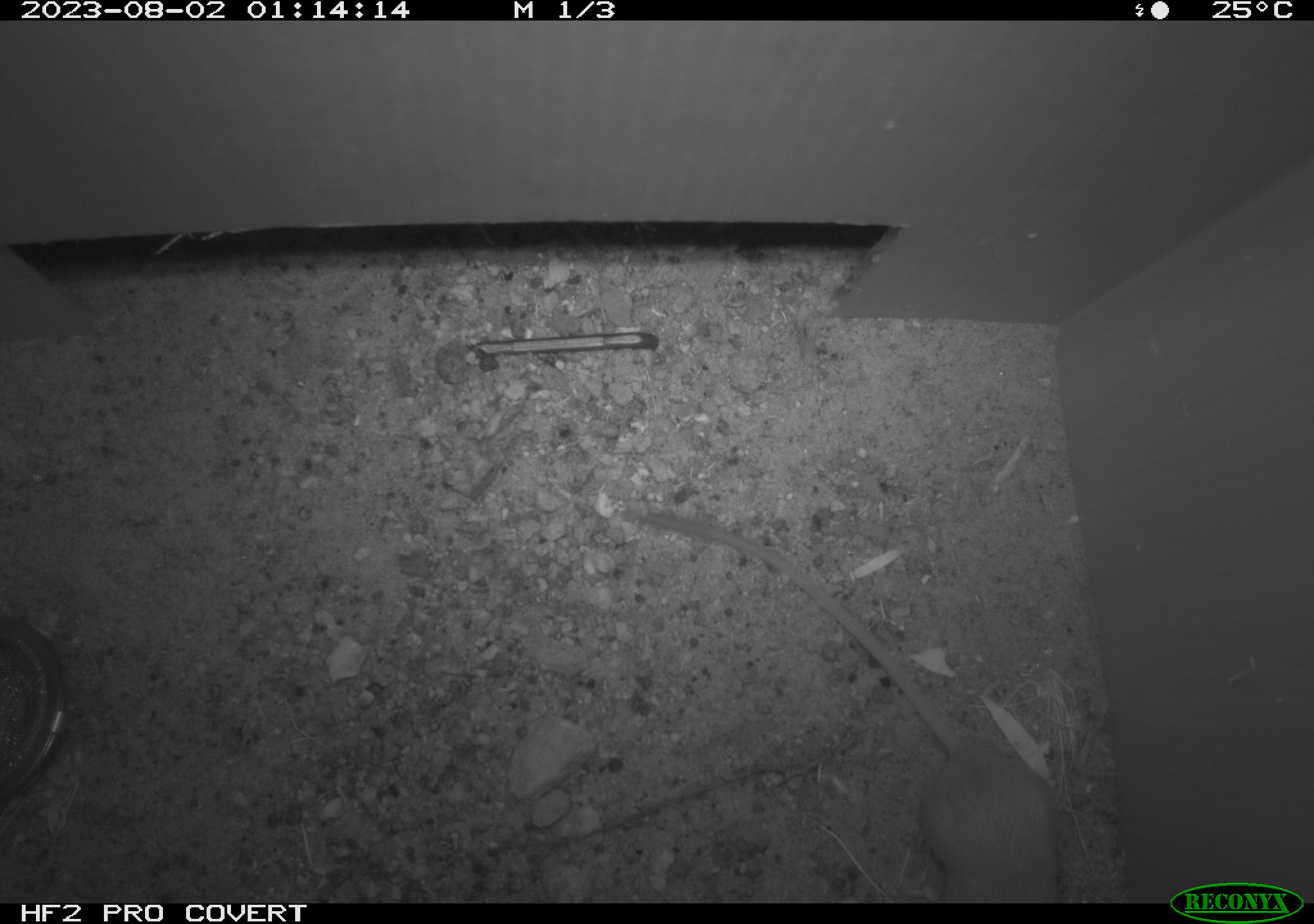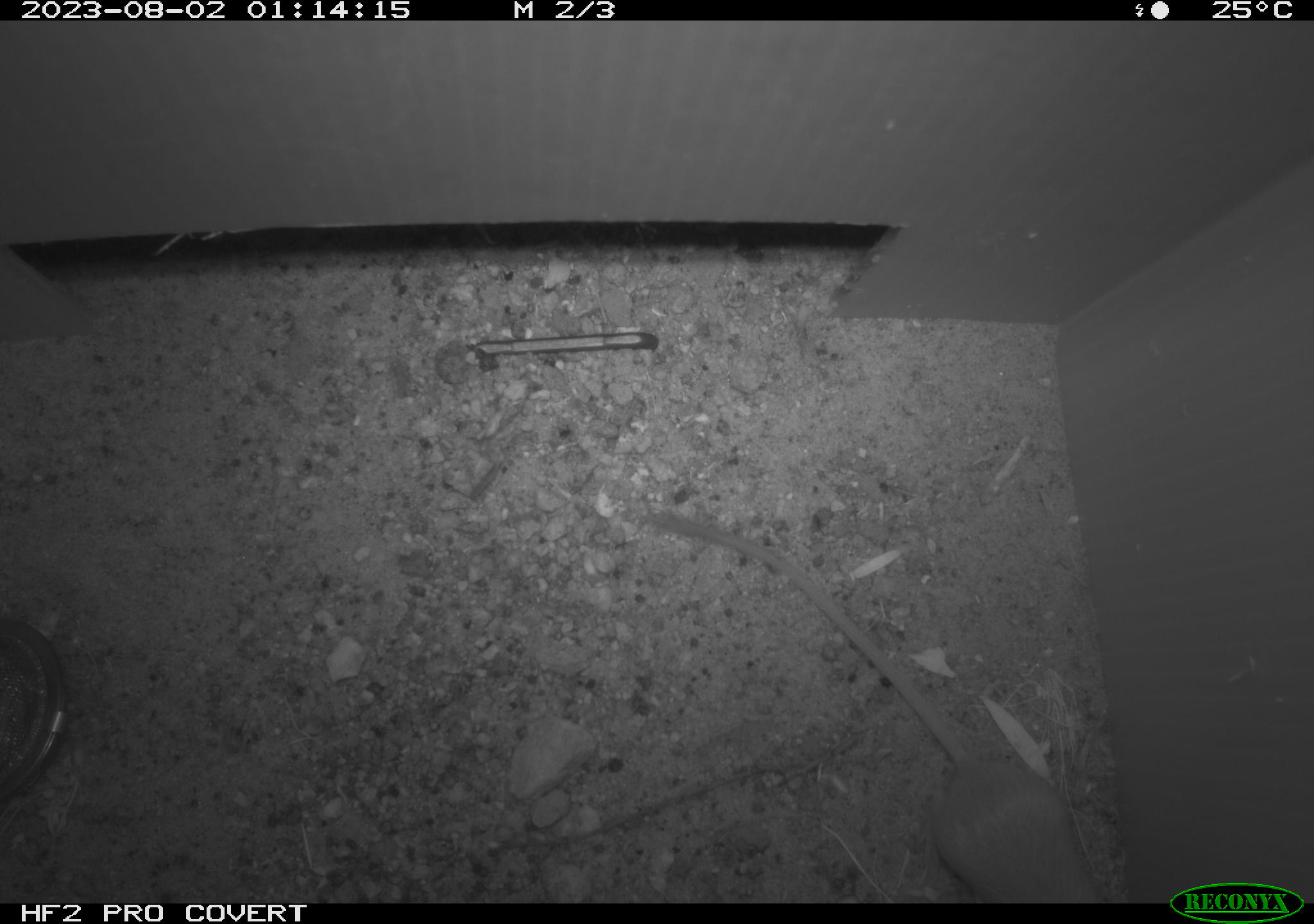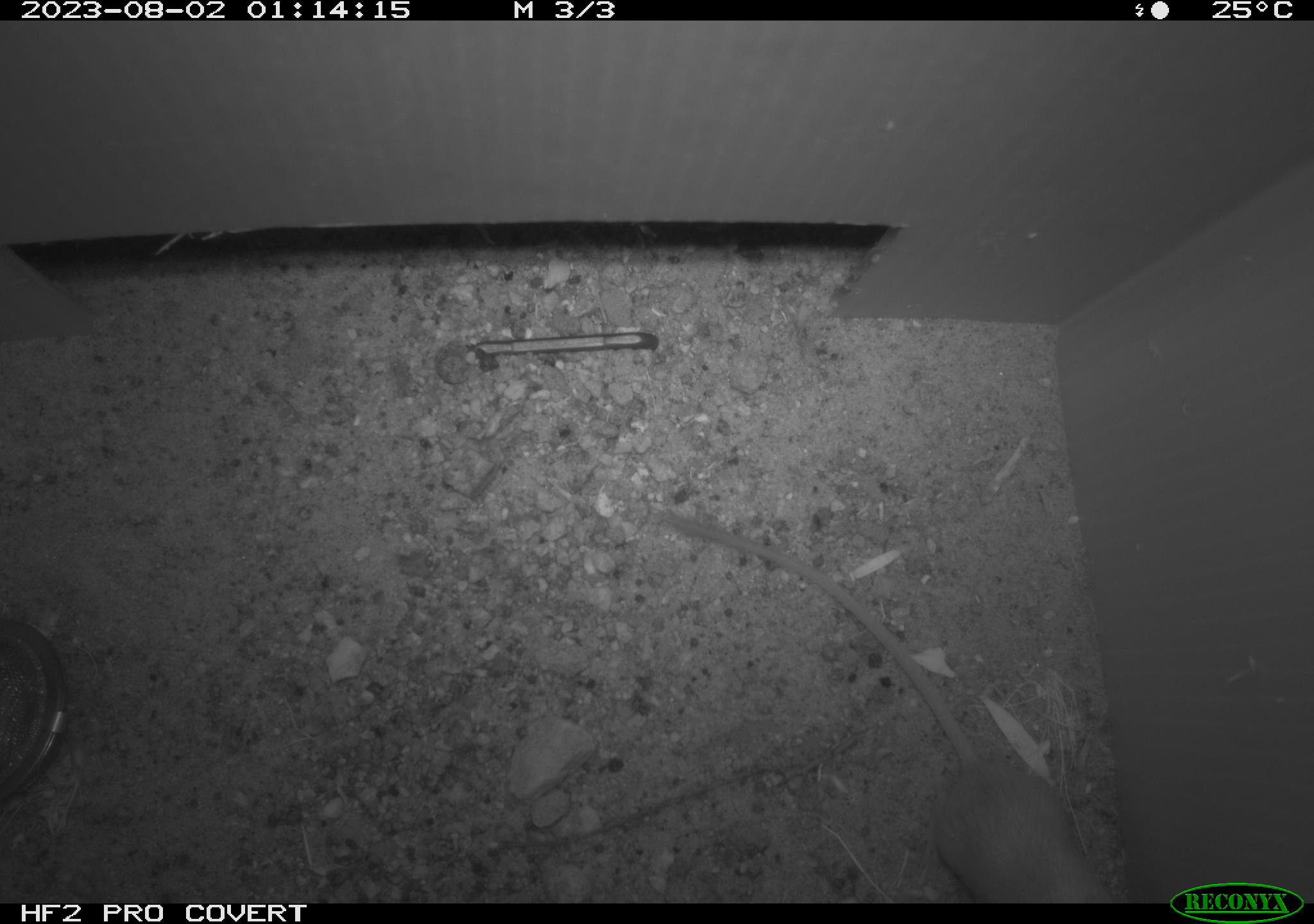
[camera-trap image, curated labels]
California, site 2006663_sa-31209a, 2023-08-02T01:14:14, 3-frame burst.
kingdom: Animalia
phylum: Chordata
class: Mammalia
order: Rodentia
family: Heteromyidae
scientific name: Heteromyidae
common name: kangaroo rats and pocket mice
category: heteromyidae family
Heteromyidae family (kangaroo rats and pocket mice) (Heteromyidae).